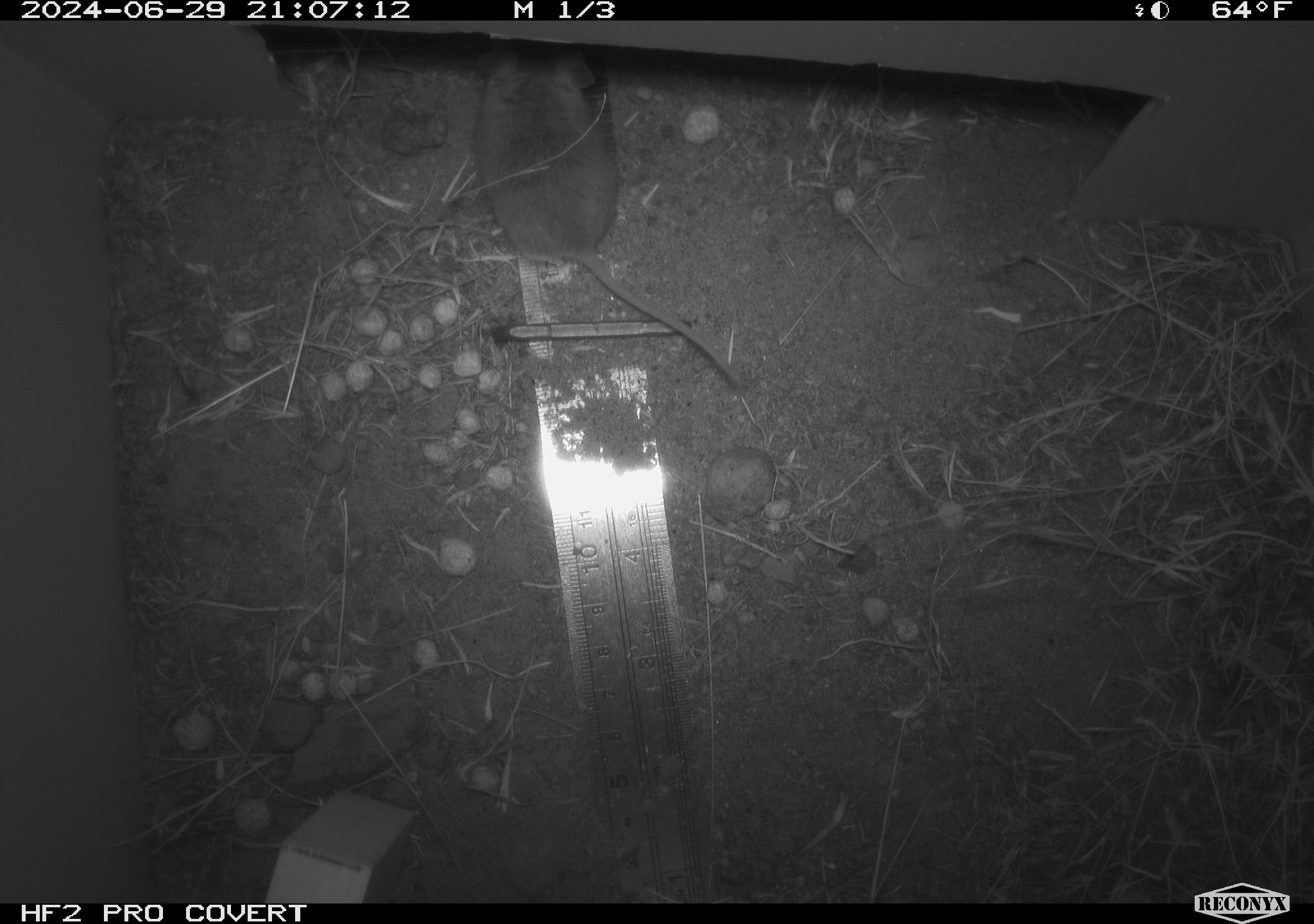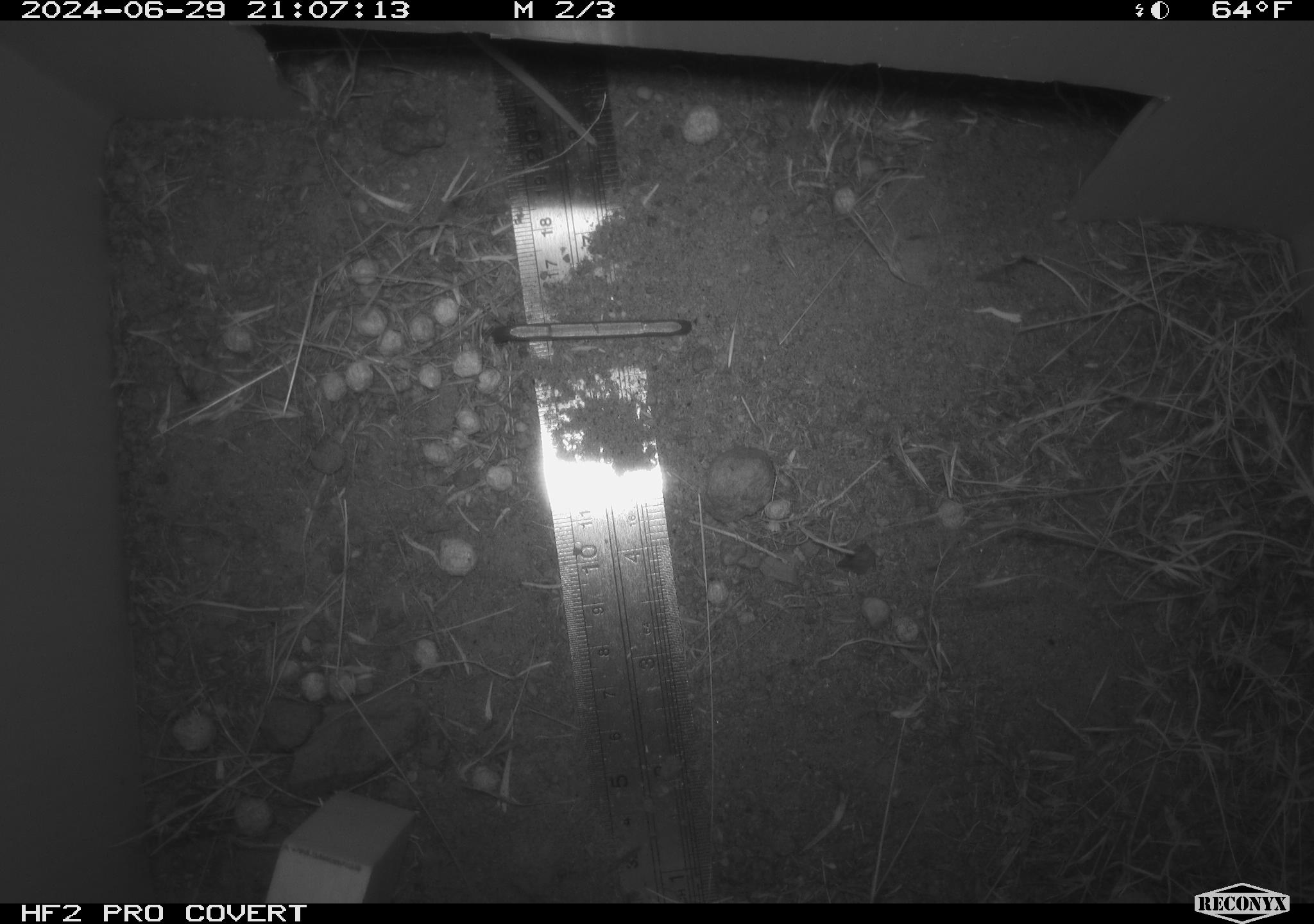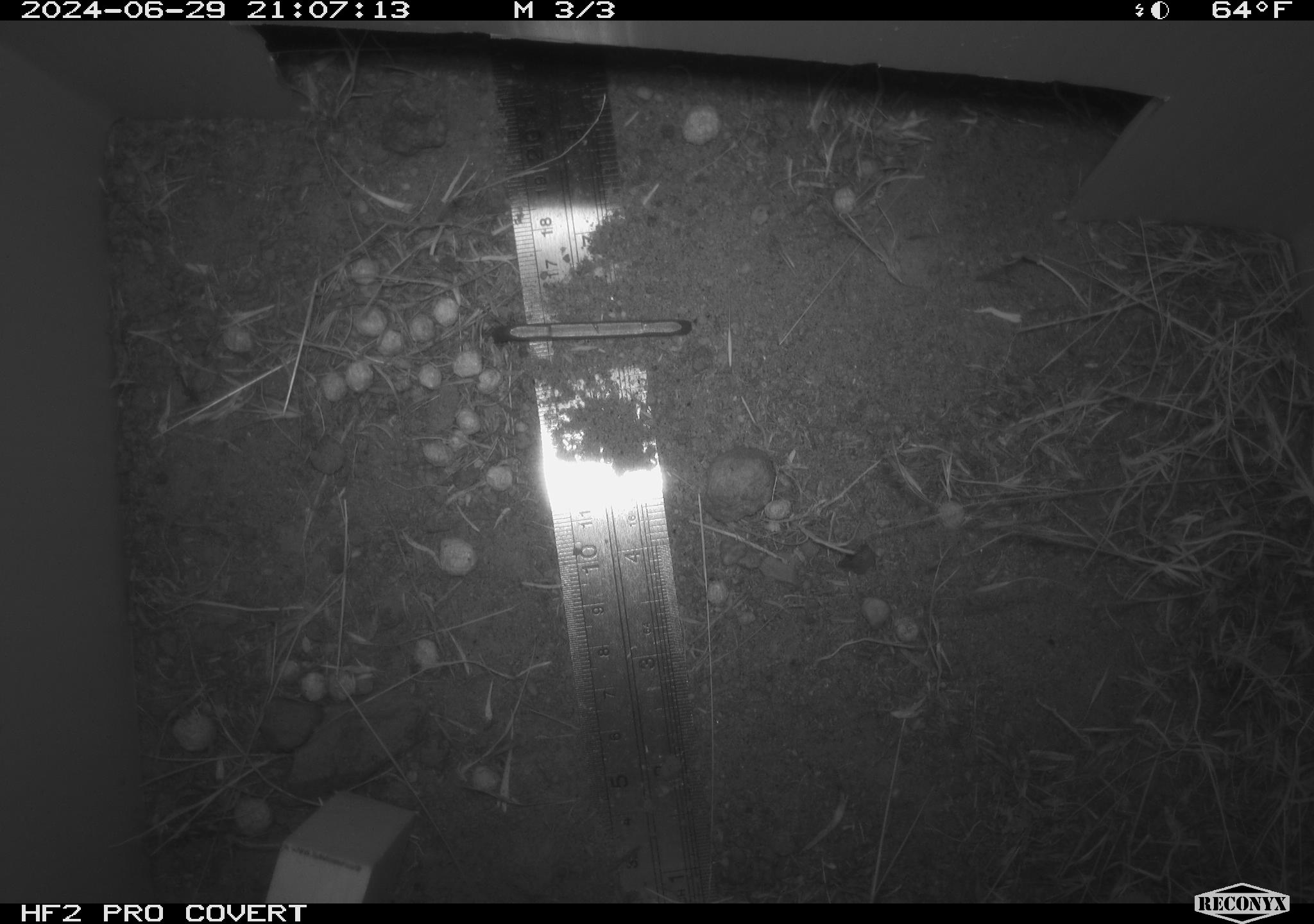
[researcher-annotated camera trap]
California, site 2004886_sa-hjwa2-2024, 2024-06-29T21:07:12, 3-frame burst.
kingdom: Animalia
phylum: Chordata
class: Mammalia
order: Rodentia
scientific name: Rodentia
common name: rodent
Rodent (Rodentia).